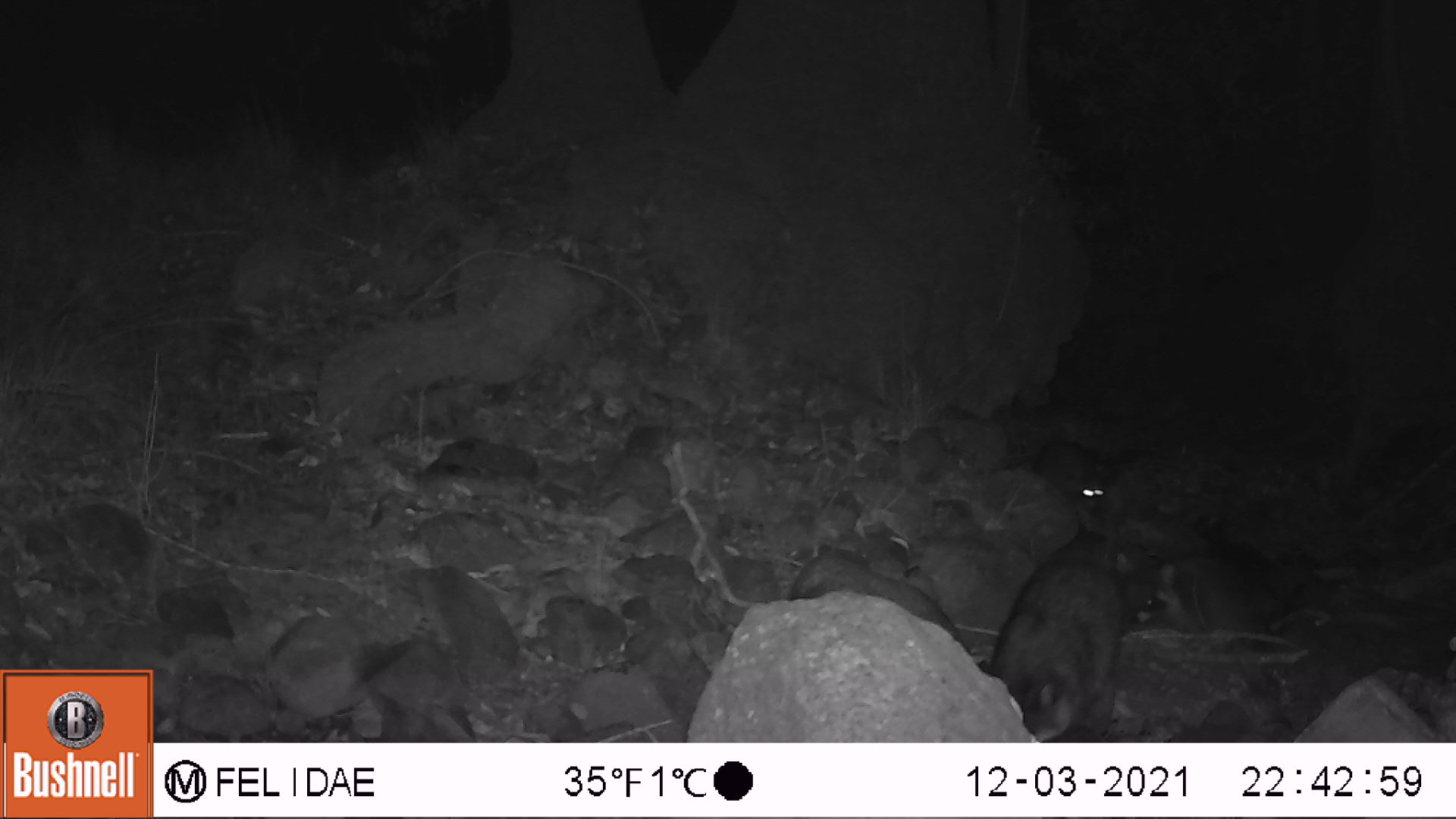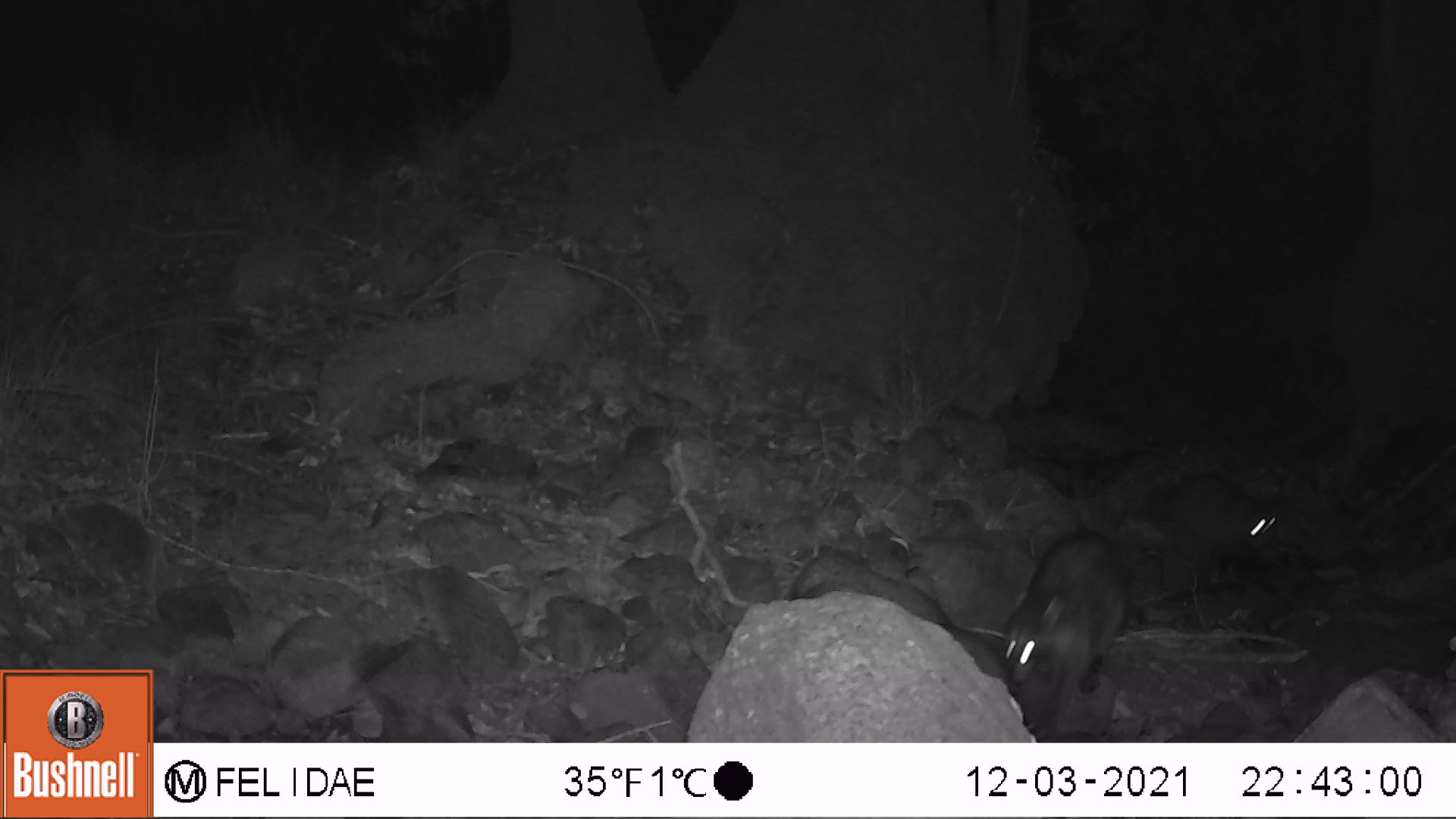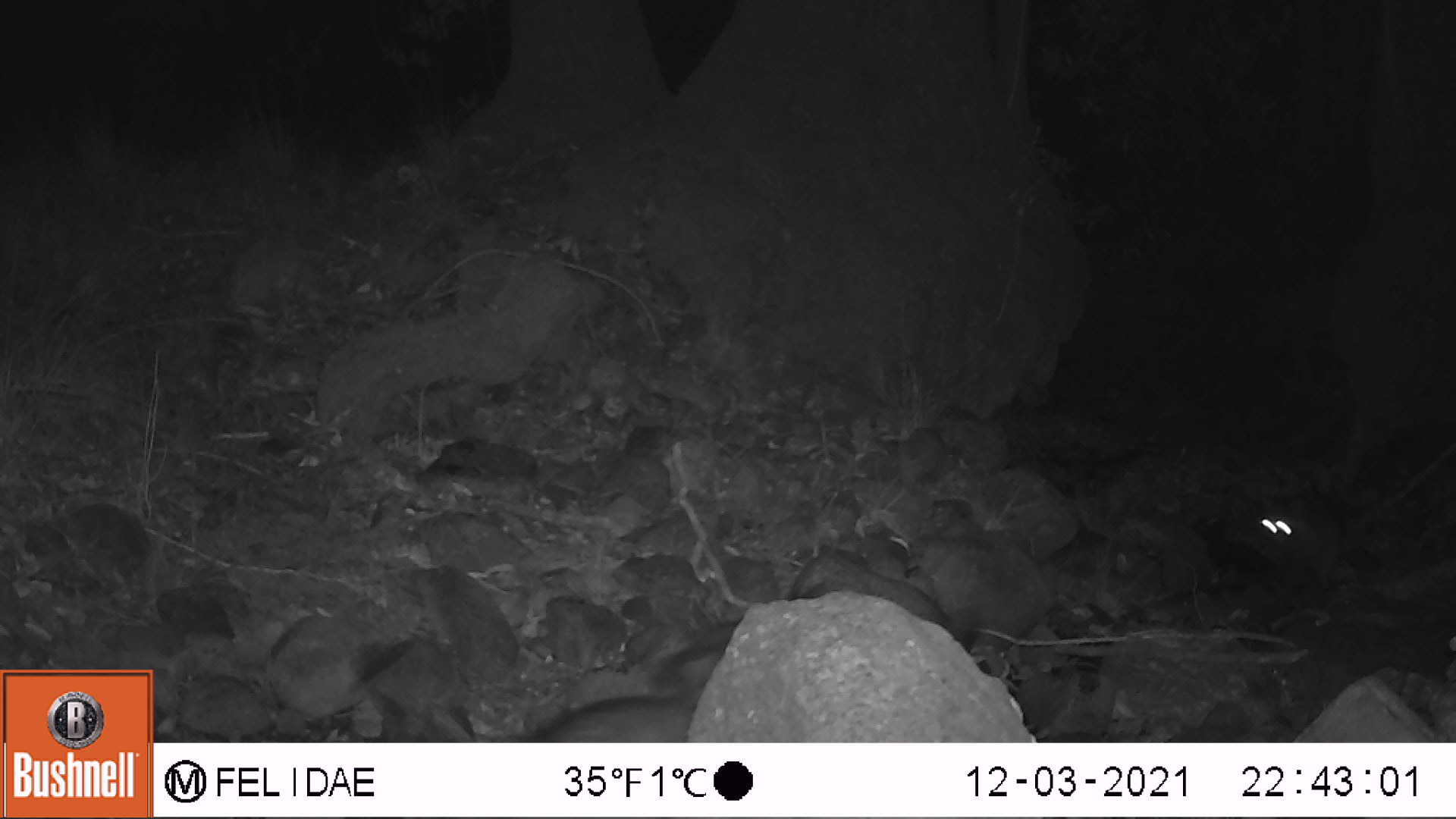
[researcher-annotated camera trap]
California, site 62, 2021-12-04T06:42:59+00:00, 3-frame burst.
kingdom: Animalia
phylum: Chordata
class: Mammalia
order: Carnivora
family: Procyonidae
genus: Procyon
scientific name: Procyon lotor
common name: raccoon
Raccoon (Procyon lotor).